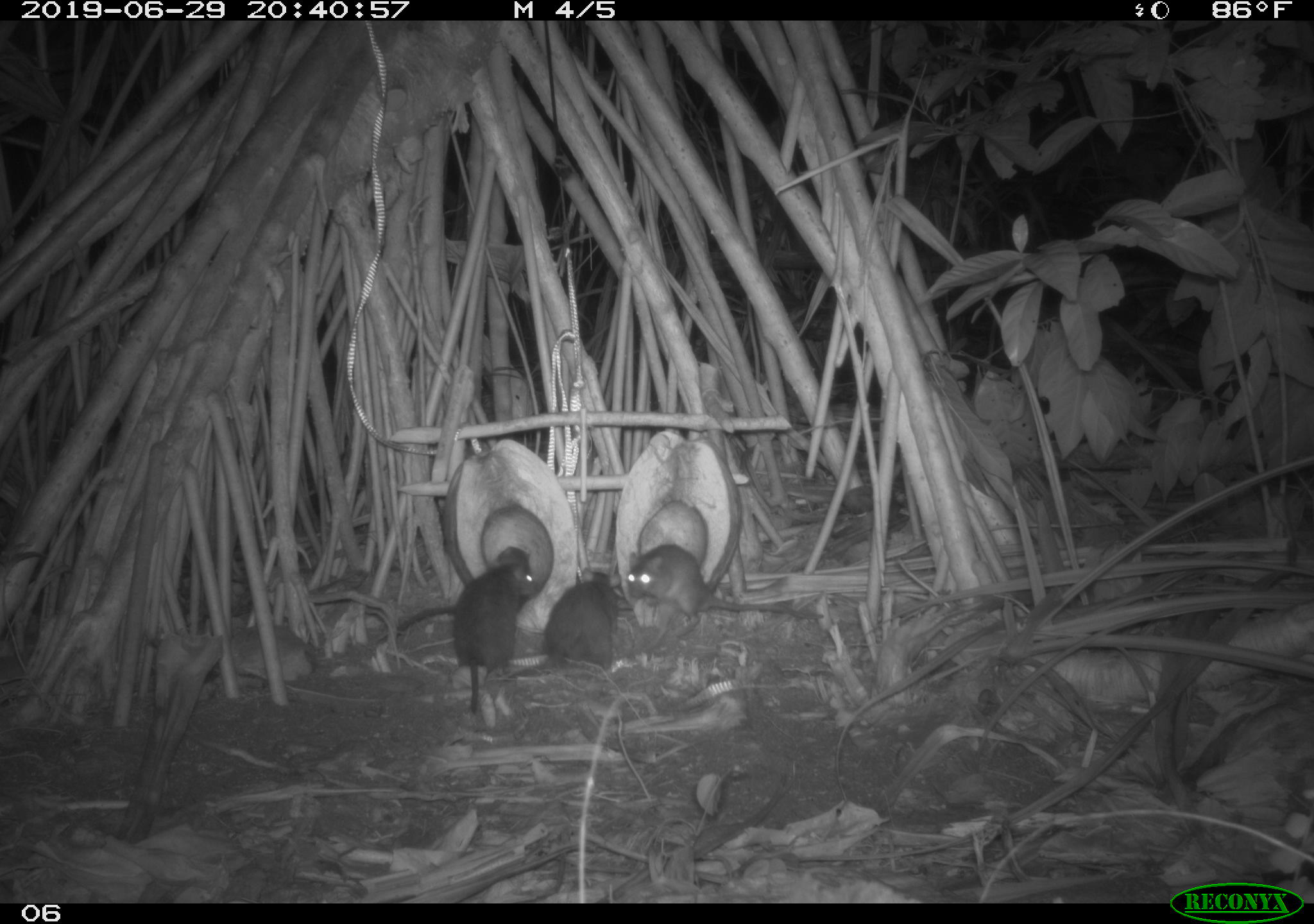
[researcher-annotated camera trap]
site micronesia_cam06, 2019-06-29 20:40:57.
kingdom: Animalia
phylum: Chordata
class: Mammalia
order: Rodentia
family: Muridae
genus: Rattus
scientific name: Rattus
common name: rat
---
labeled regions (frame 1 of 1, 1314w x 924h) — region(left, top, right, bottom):
rat: region(626, 542, 826, 635); region(377, 542, 538, 647); region(498, 569, 622, 692); region(450, 562, 541, 715)